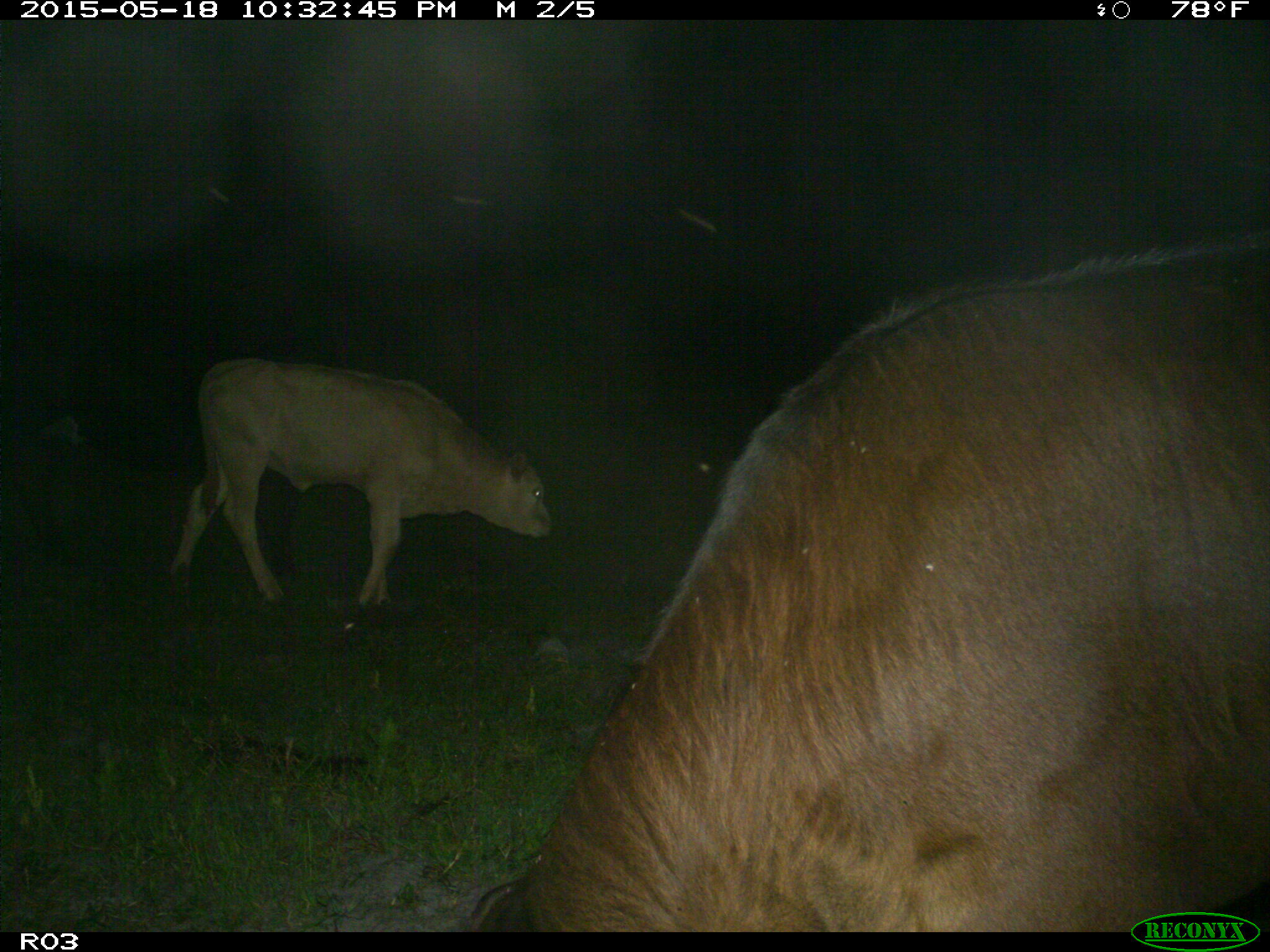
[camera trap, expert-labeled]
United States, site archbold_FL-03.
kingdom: Animalia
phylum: Chordata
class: Mammalia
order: Artiodactyla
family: Bovidae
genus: Bos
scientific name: Bos taurus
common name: domestic cow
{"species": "Bos taurus (domestic cow)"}